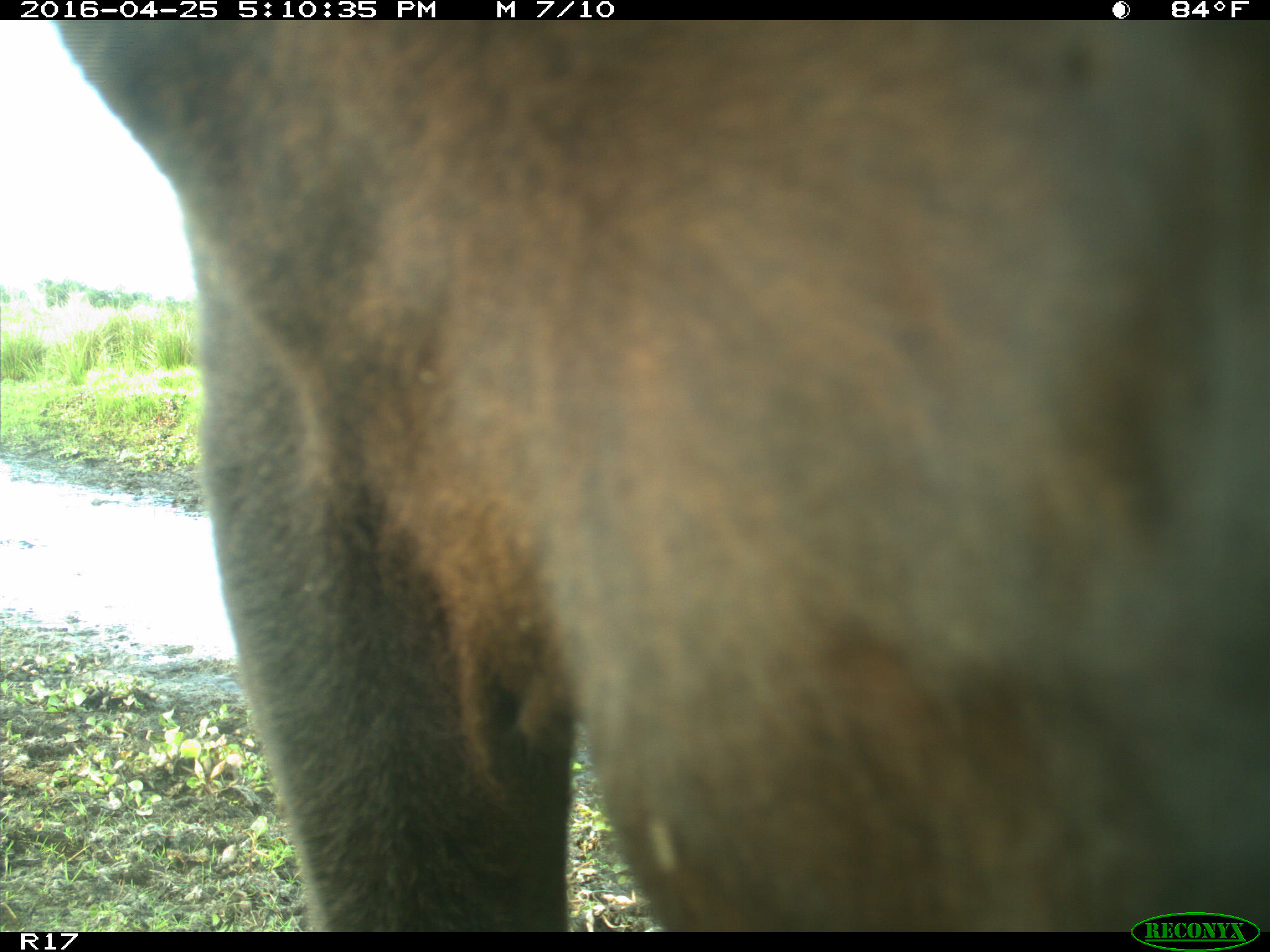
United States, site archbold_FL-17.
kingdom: Animalia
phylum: Chordata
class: Mammalia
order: Artiodactyla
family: Bovidae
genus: Bos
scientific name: Bos taurus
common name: domestic cow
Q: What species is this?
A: Bos taurus (domestic cow).